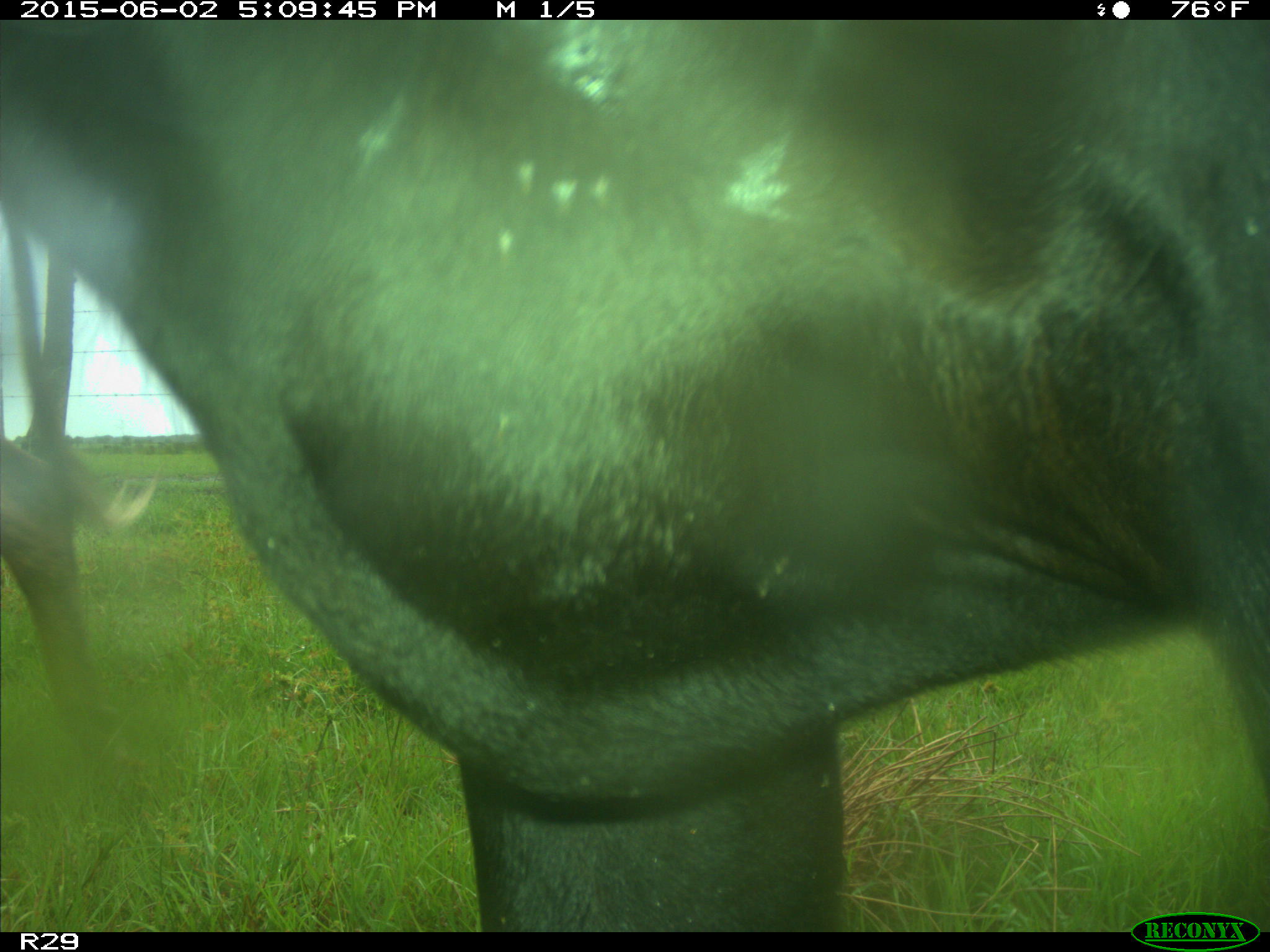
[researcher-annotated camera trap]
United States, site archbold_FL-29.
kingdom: Animalia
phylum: Chordata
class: Mammalia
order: Artiodactyla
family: Bovidae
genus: Bos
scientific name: Bos taurus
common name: domestic cow